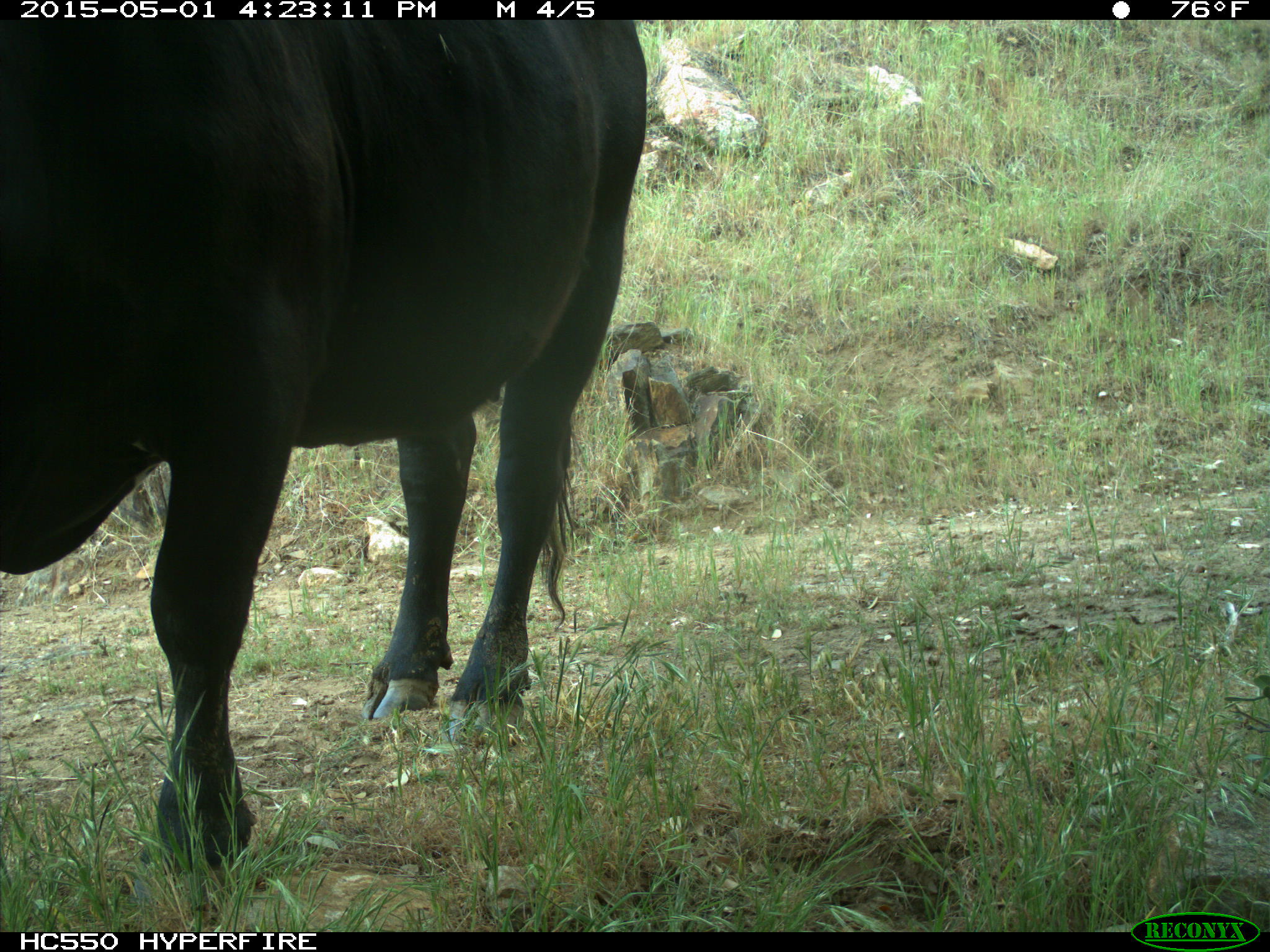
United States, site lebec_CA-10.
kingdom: Animalia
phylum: Chordata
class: Mammalia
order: Artiodactyla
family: Bovidae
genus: Bos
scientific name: Bos taurus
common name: domestic cow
Bos taurus (domestic cow).